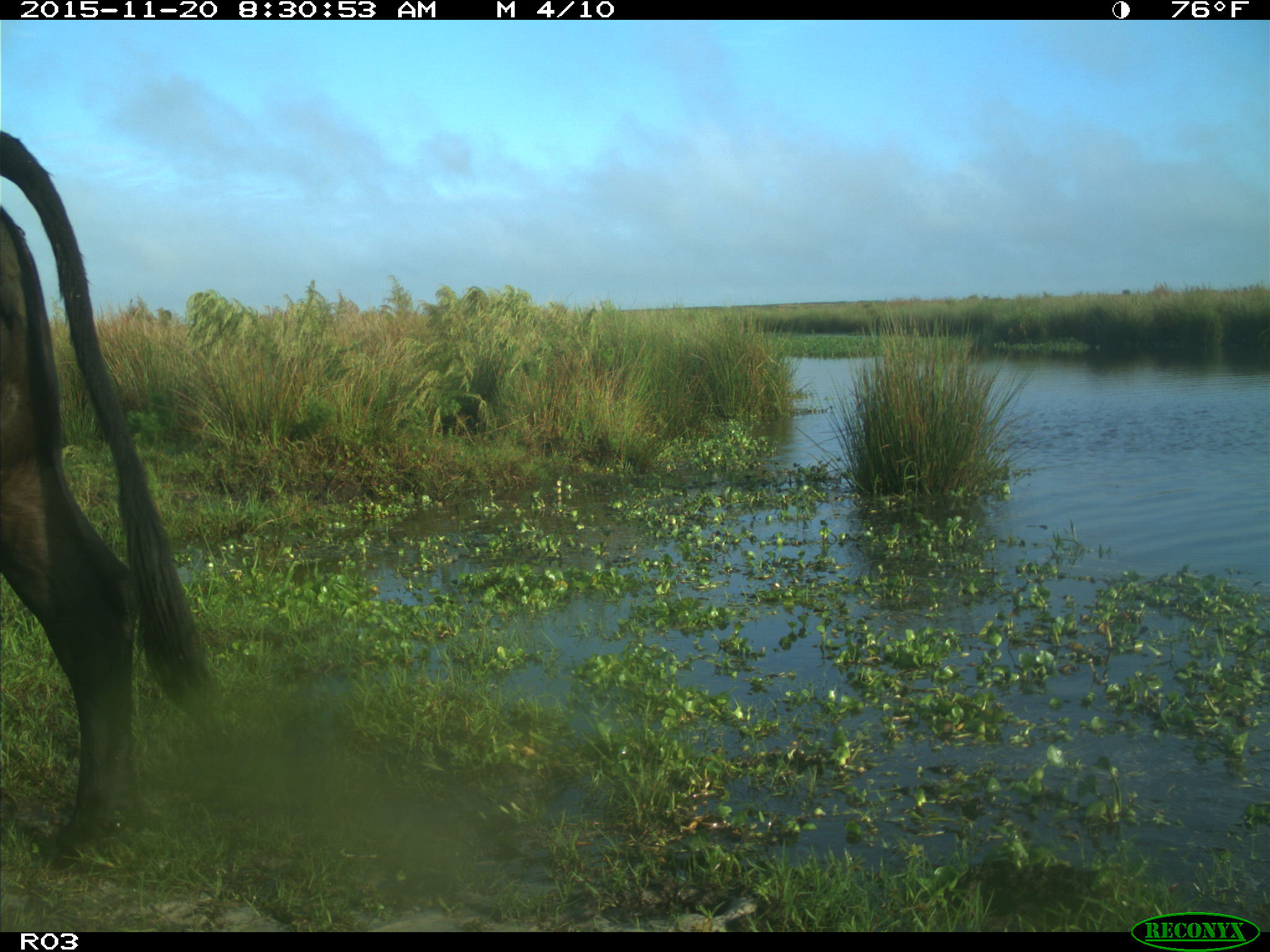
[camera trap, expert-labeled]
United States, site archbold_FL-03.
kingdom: Animalia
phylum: Chordata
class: Mammalia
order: Artiodactyla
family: Bovidae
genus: Bos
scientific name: Bos taurus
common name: domestic cow